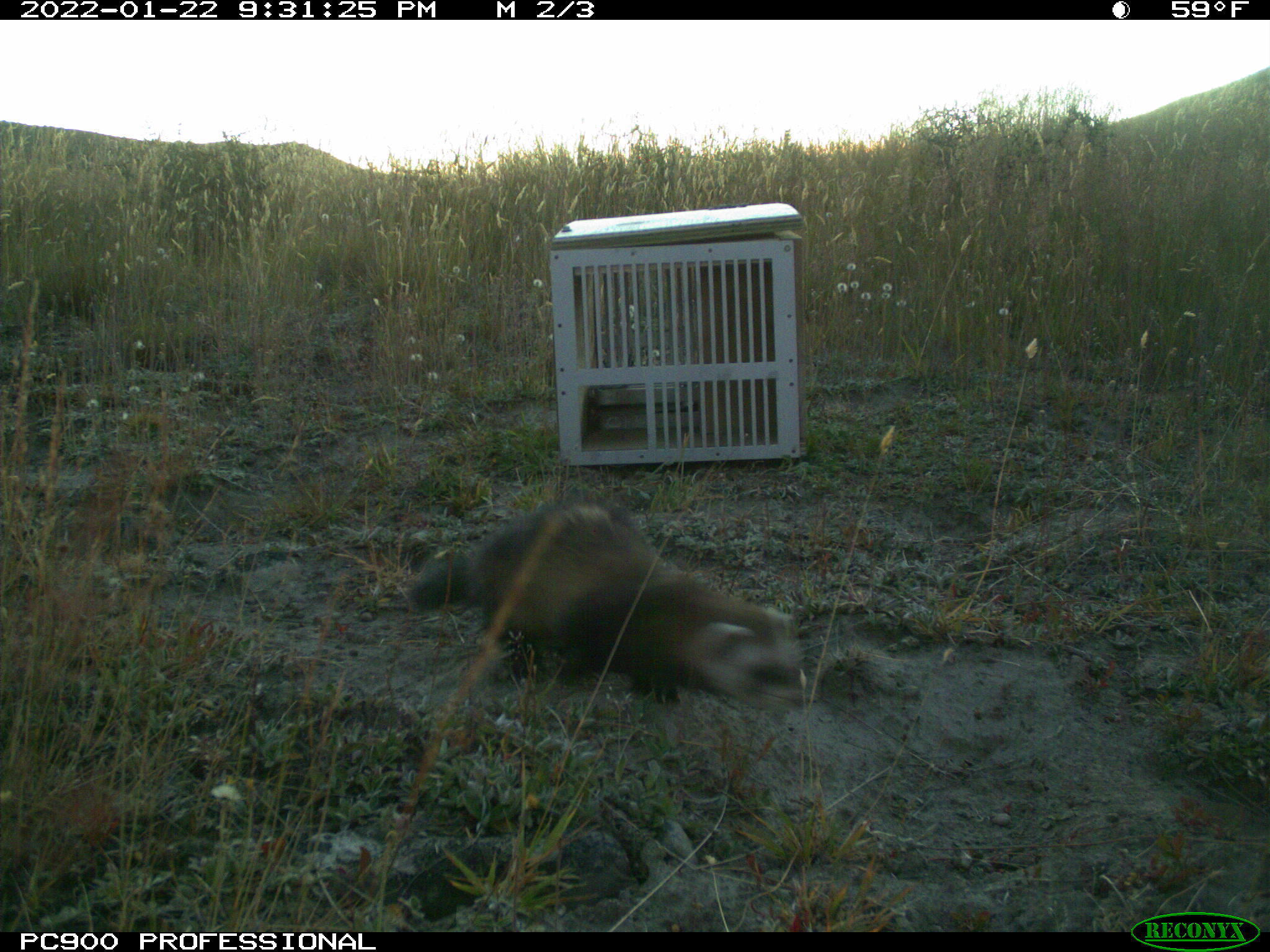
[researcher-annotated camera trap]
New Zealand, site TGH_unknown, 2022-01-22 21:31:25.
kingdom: Animalia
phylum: Chordata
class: Mammalia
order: Carnivora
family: Mustelidae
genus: Mustela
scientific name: Mustela furo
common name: ferret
Ferret (Mustela furo).